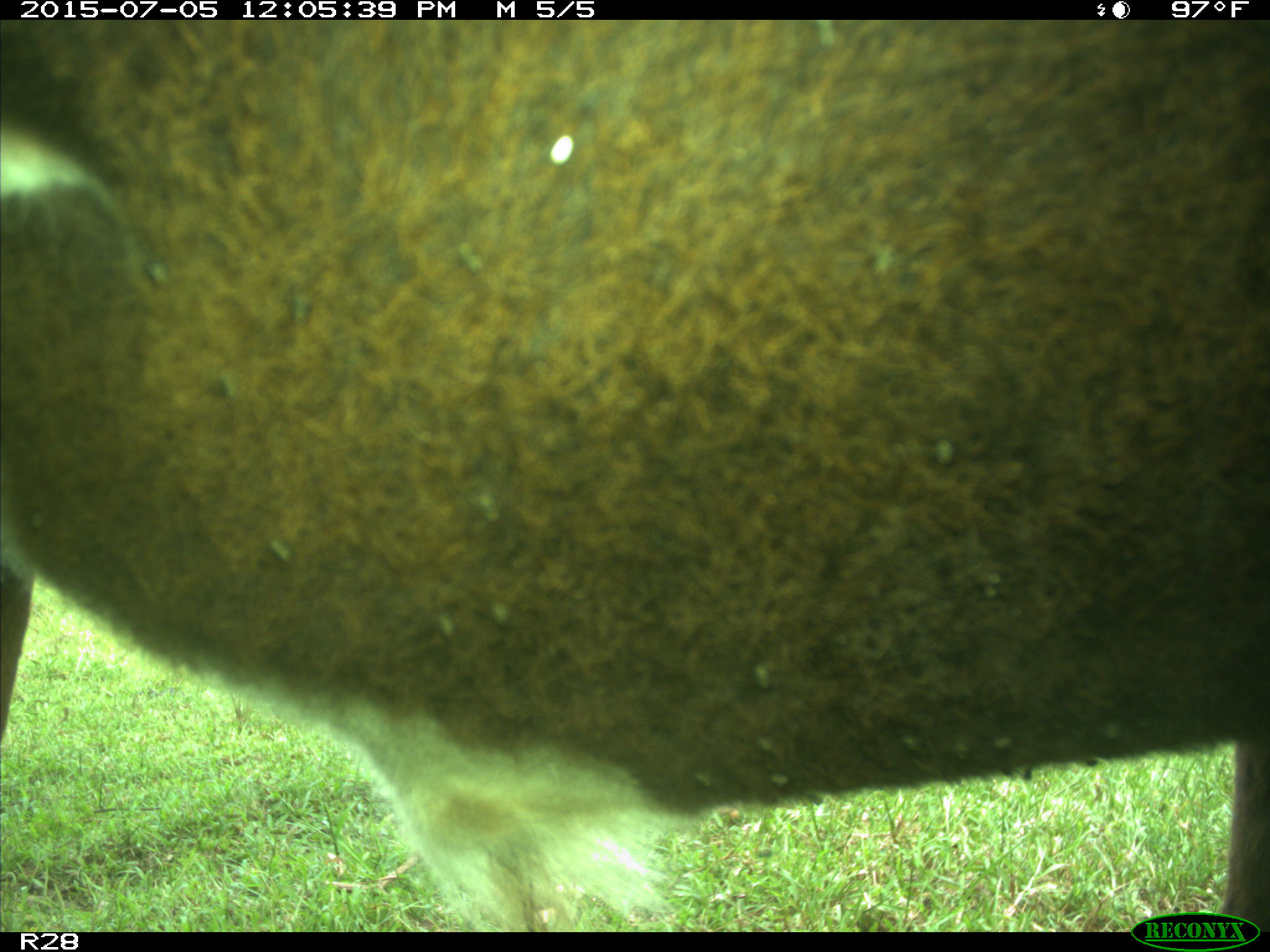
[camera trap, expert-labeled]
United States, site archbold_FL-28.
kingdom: Animalia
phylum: Chordata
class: Mammalia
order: Artiodactyla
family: Bovidae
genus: Bos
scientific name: Bos taurus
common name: domestic cow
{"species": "Bos taurus (domestic cow)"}